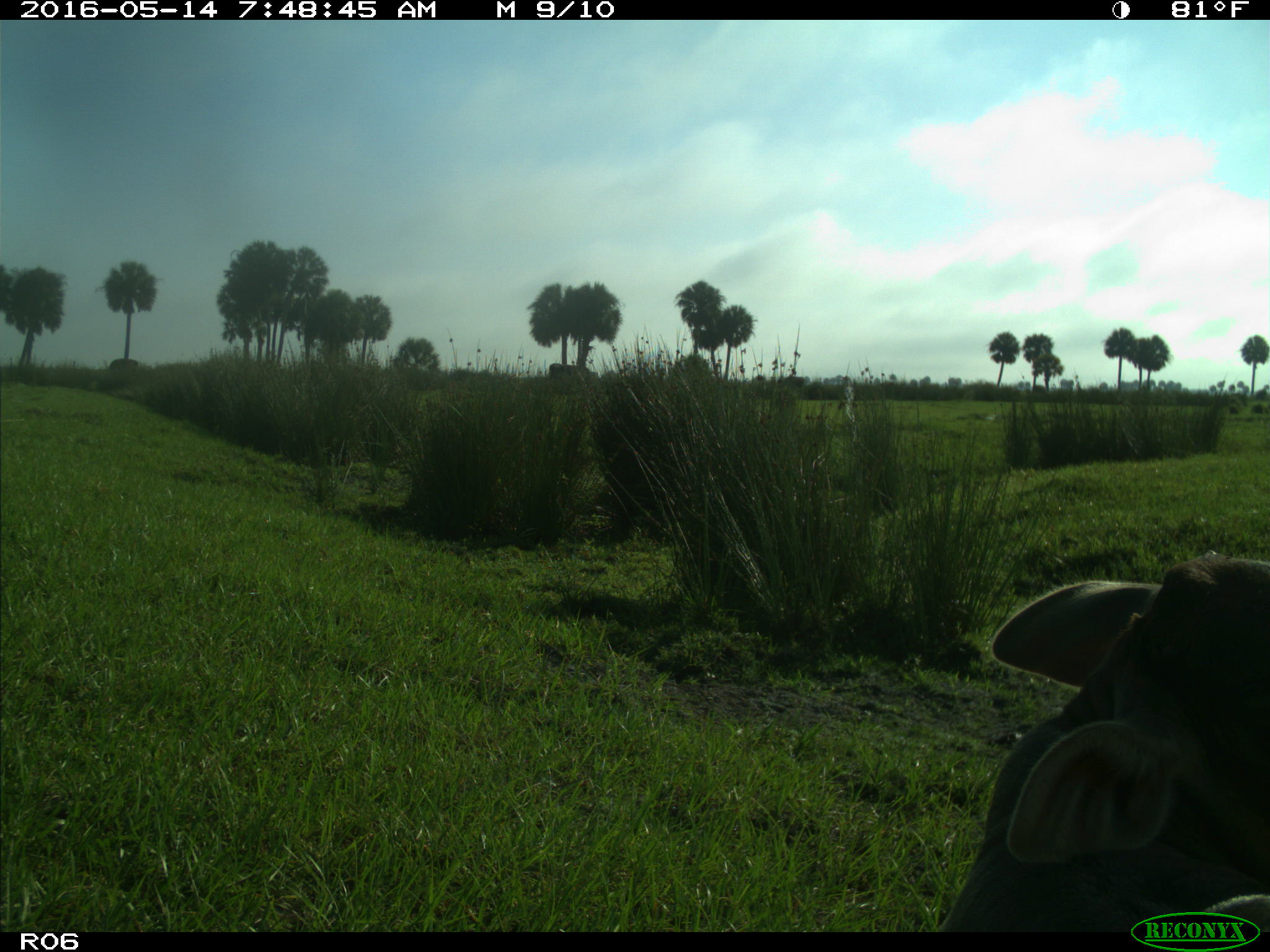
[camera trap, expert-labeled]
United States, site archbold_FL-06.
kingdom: Animalia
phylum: Chordata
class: Mammalia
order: Artiodactyla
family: Bovidae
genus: Bos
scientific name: Bos taurus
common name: domestic cow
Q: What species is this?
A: Bos taurus (domestic cow).